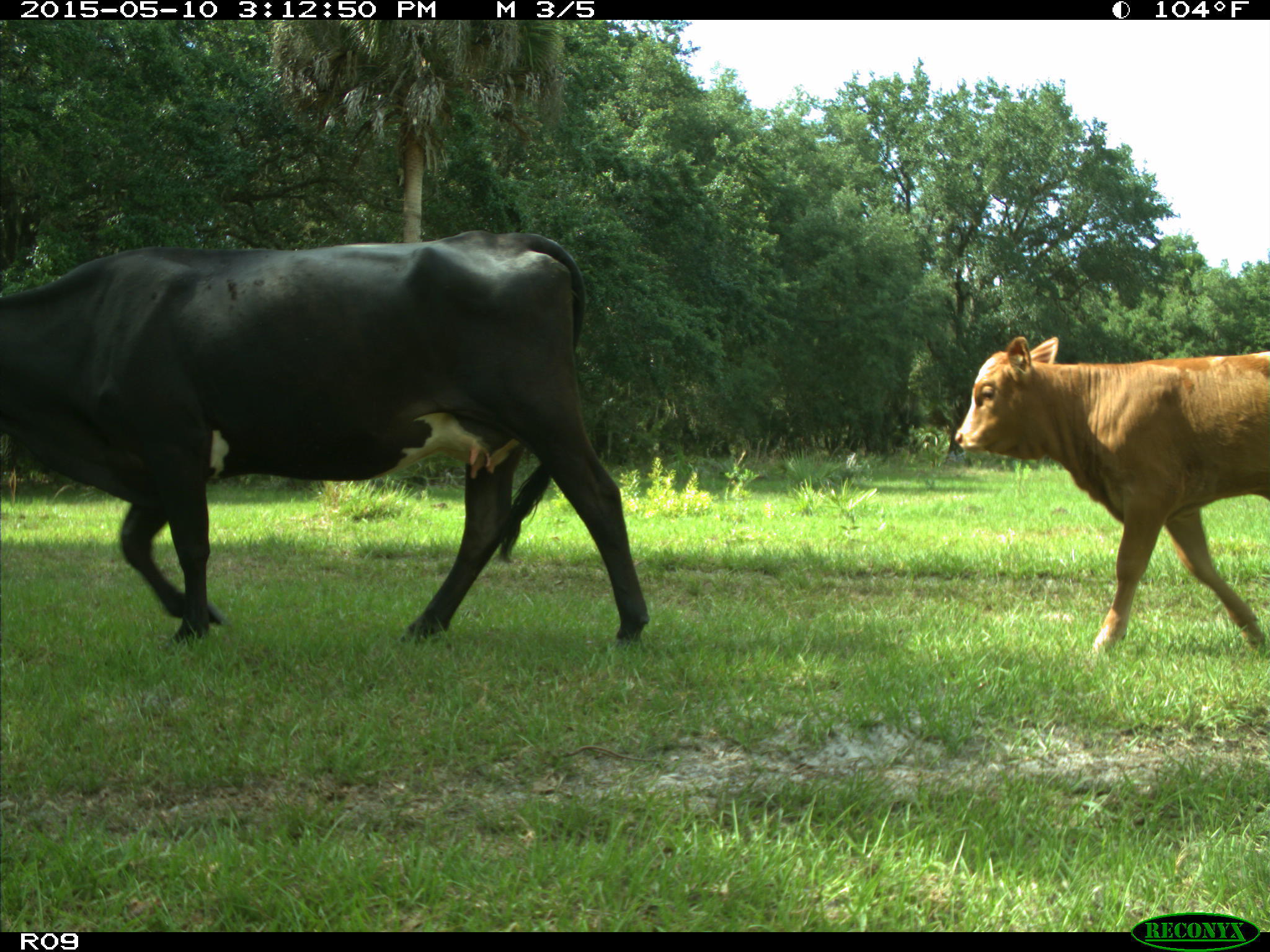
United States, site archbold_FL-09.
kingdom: Animalia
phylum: Chordata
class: Mammalia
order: Artiodactyla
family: Bovidae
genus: Bos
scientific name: Bos taurus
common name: domestic cow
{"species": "Bos taurus (domestic cow)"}